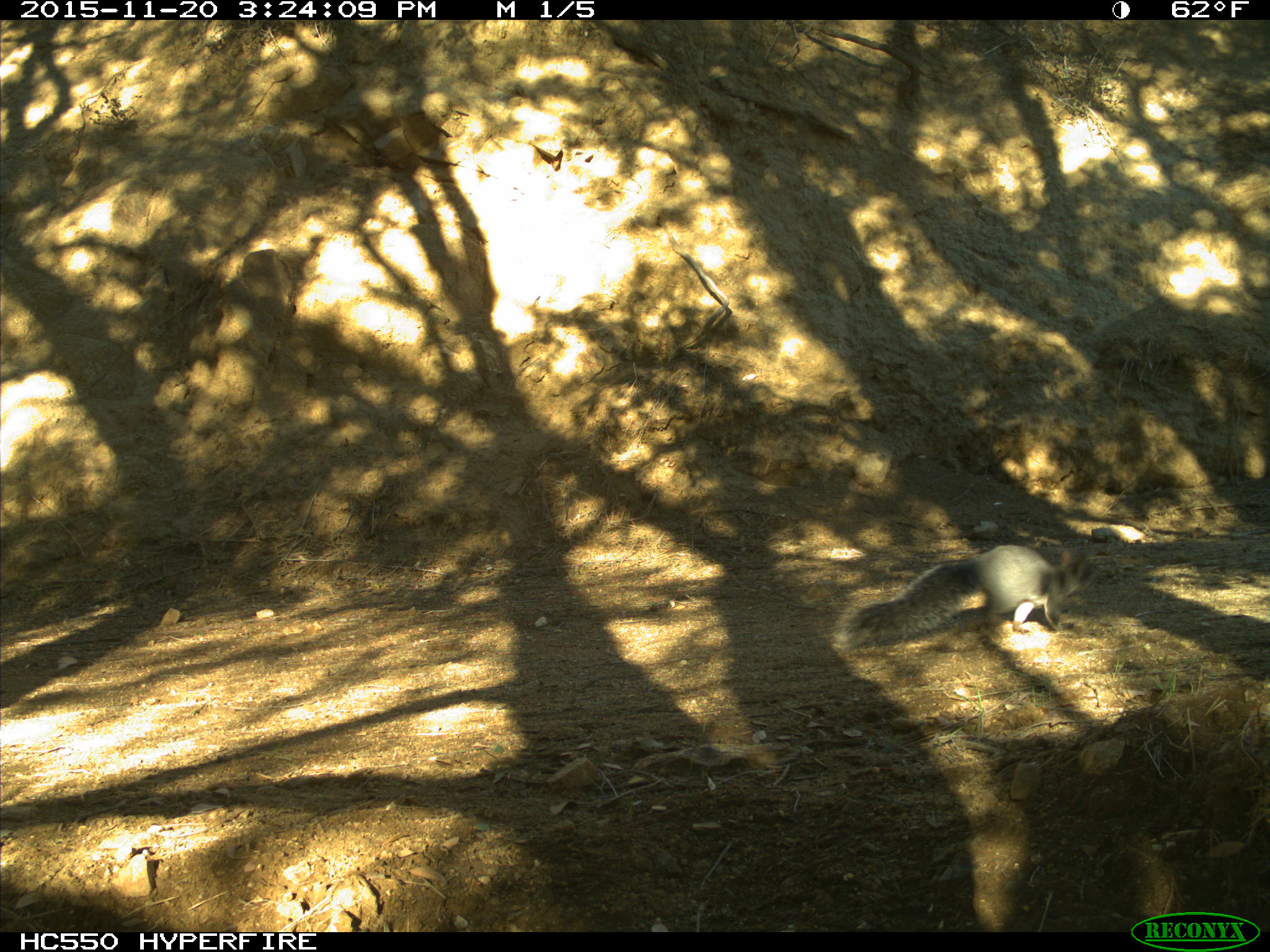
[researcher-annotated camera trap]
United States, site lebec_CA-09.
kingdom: Animalia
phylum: Chordata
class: Mammalia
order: Rodentia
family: Sciuridae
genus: Sciurus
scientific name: Sciurus carolinensis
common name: eastern gray squirrel